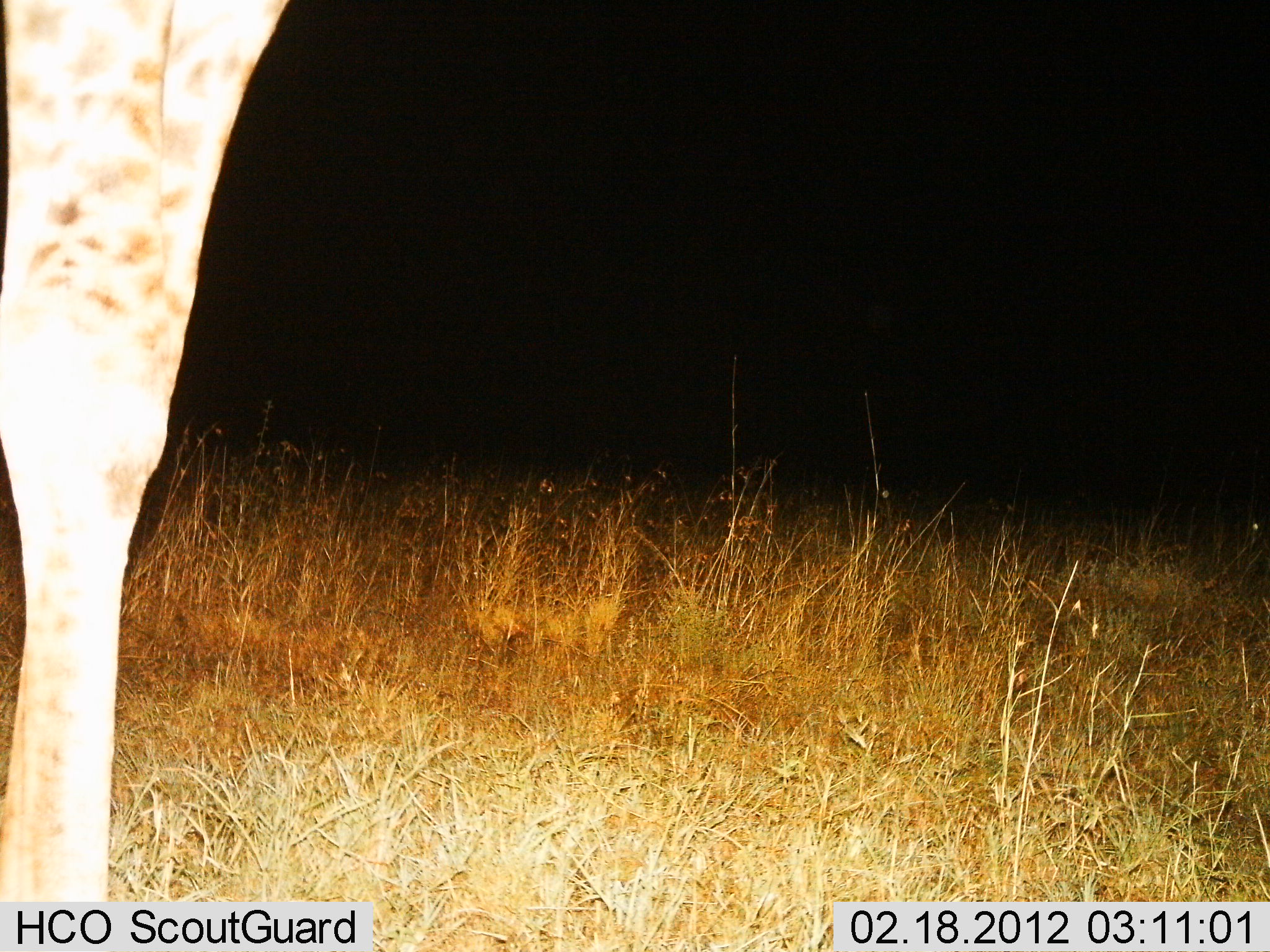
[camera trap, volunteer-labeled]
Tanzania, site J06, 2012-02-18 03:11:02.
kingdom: Animalia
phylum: Chordata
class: Mammalia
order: Artiodactyla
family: Giraffidae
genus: Giraffa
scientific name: Giraffa camelopardalis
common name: giraffe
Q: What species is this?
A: Giraffe (Giraffa camelopardalis).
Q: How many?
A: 1.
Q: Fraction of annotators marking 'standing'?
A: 90%.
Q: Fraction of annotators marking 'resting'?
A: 0%.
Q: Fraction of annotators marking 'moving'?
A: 10%.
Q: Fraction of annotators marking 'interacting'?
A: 0%.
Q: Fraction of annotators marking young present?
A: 0%.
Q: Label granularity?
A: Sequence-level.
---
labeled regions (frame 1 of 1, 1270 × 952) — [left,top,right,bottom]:
animal: [0,0,332,905]